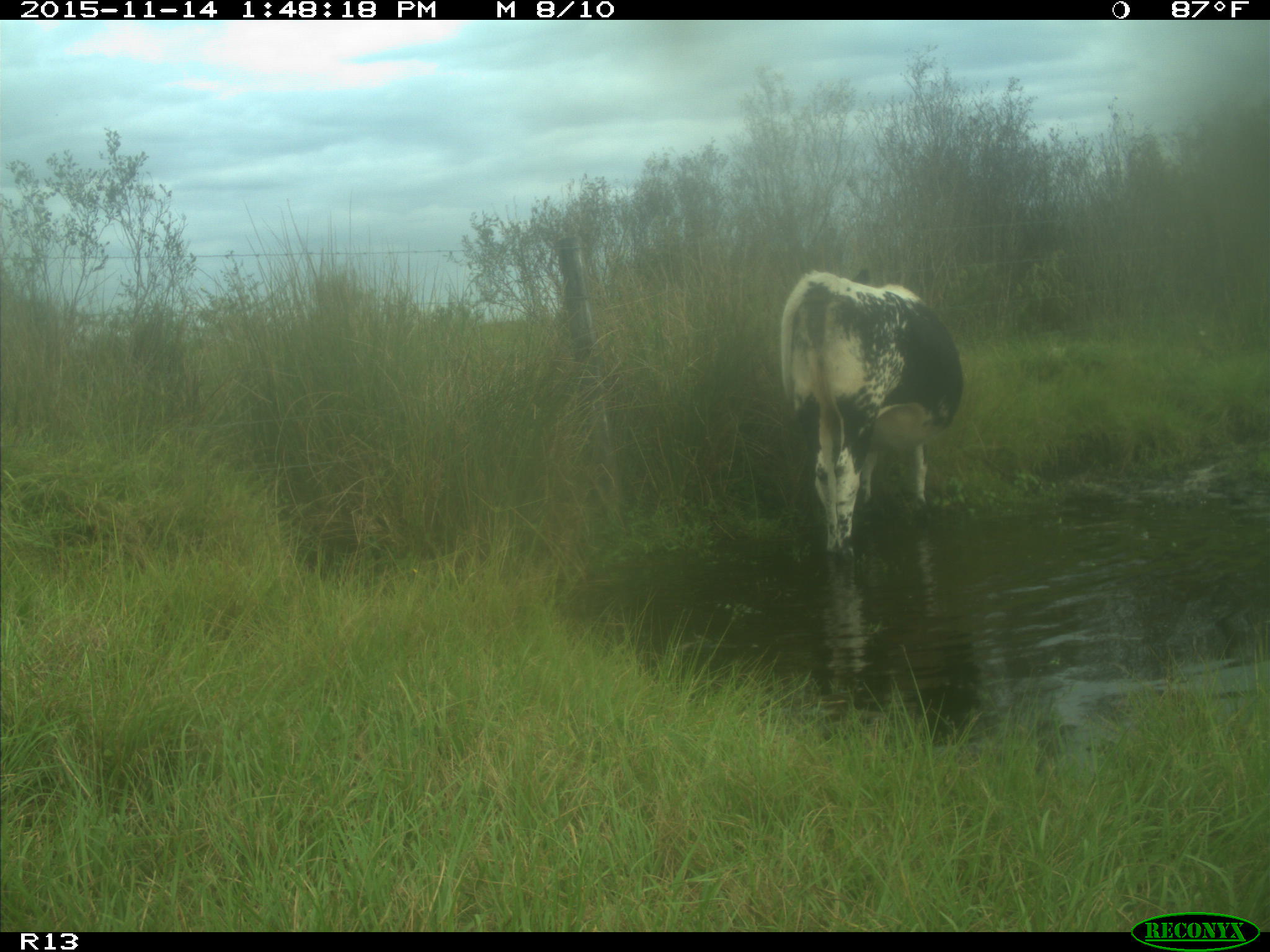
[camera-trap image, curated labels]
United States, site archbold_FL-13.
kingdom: Animalia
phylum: Chordata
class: Mammalia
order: Artiodactyla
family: Bovidae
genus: Bos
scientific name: Bos taurus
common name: domestic cow